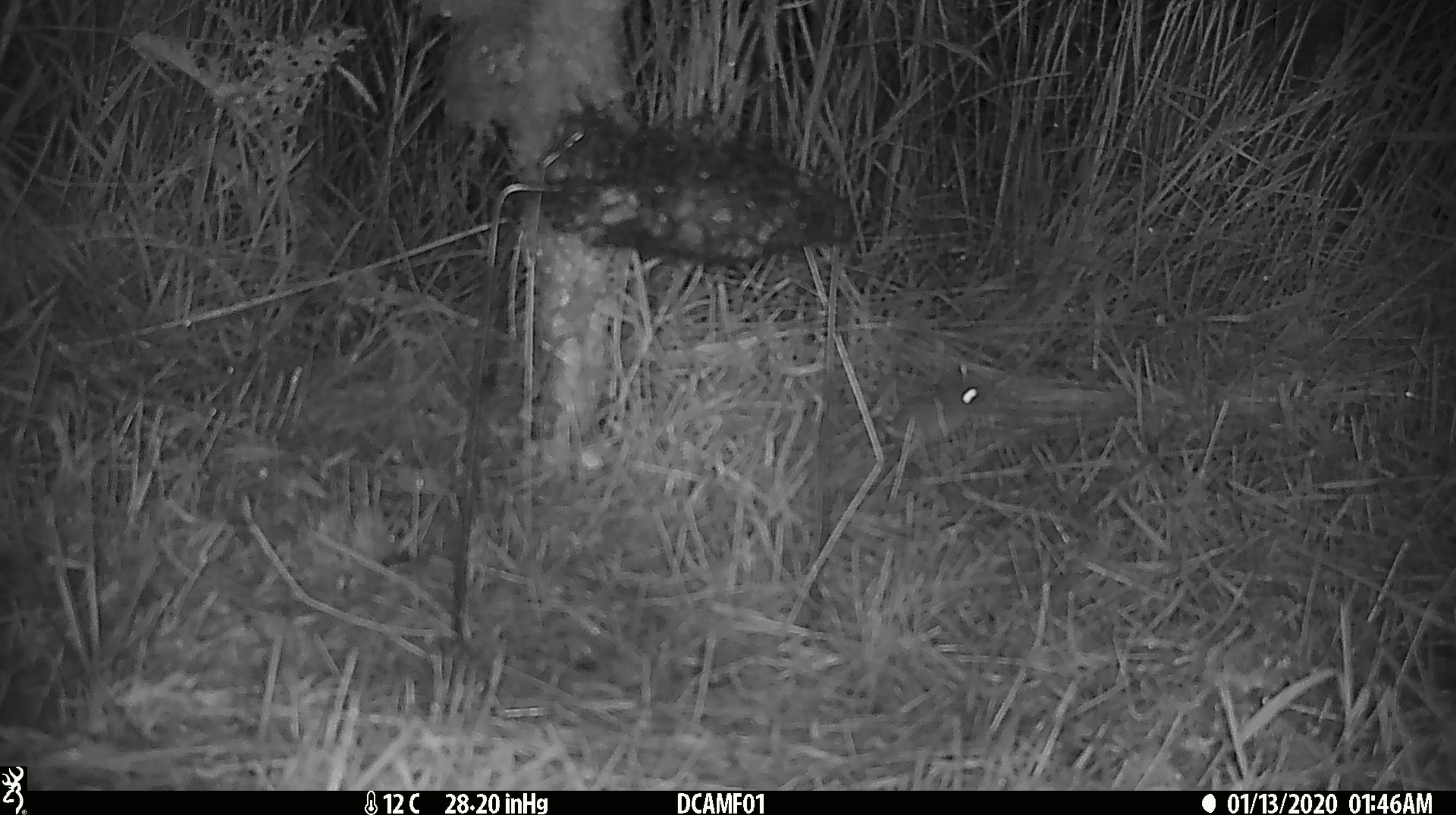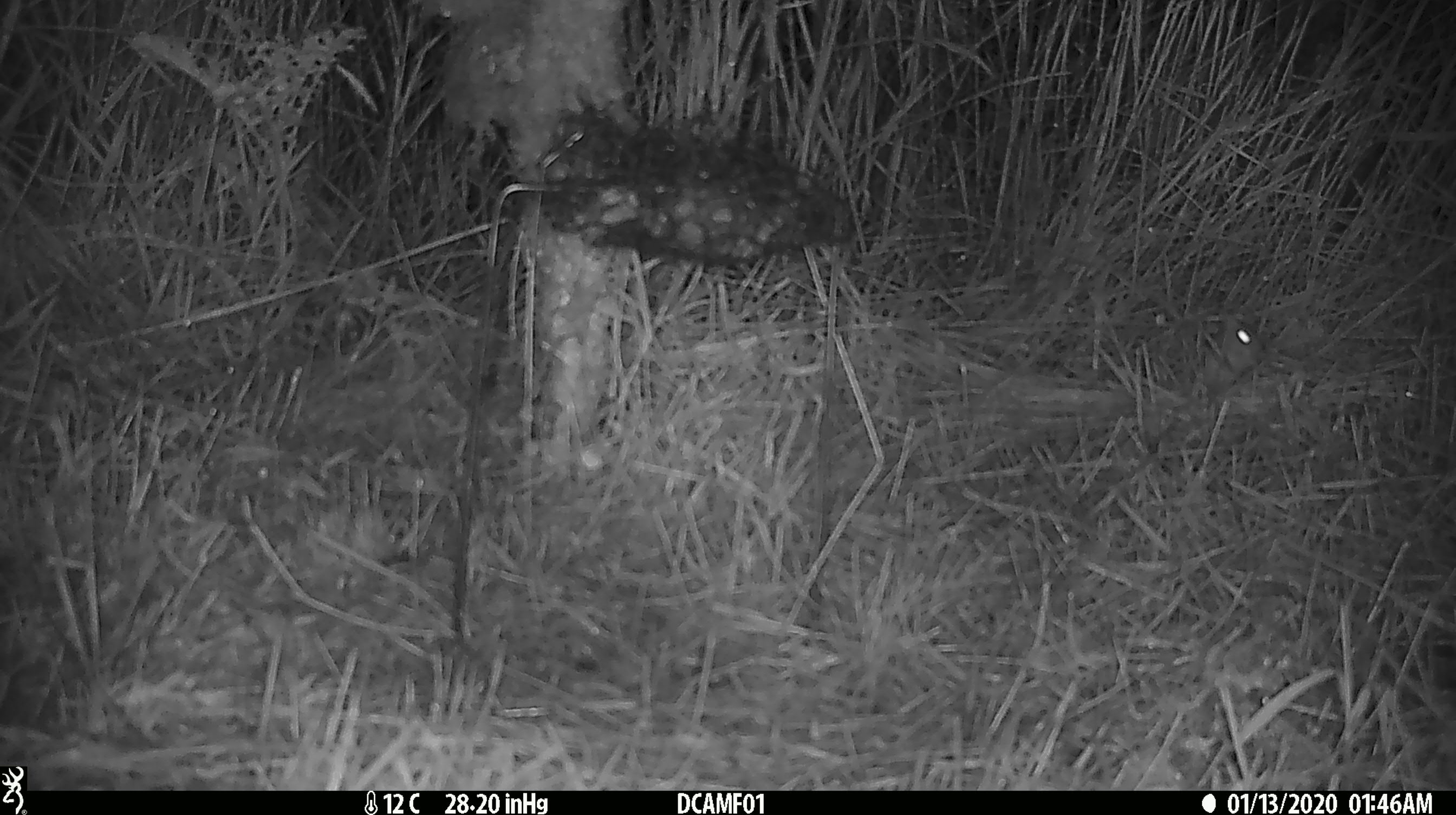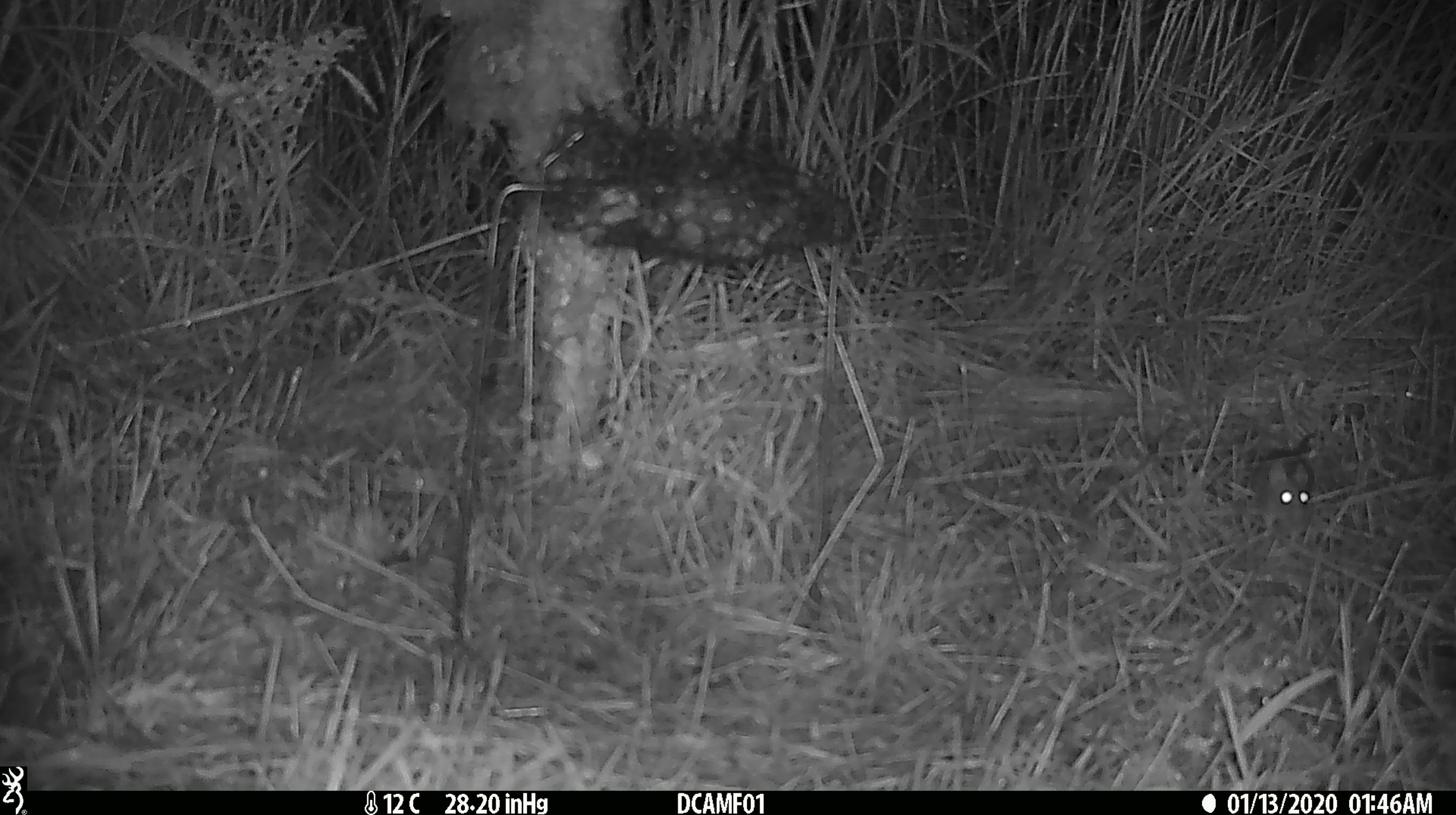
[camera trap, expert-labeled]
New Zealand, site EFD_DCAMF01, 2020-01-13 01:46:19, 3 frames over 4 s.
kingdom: Animalia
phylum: Chordata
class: Mammalia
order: Rodentia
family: Muridae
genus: Mus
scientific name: Mus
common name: mouse